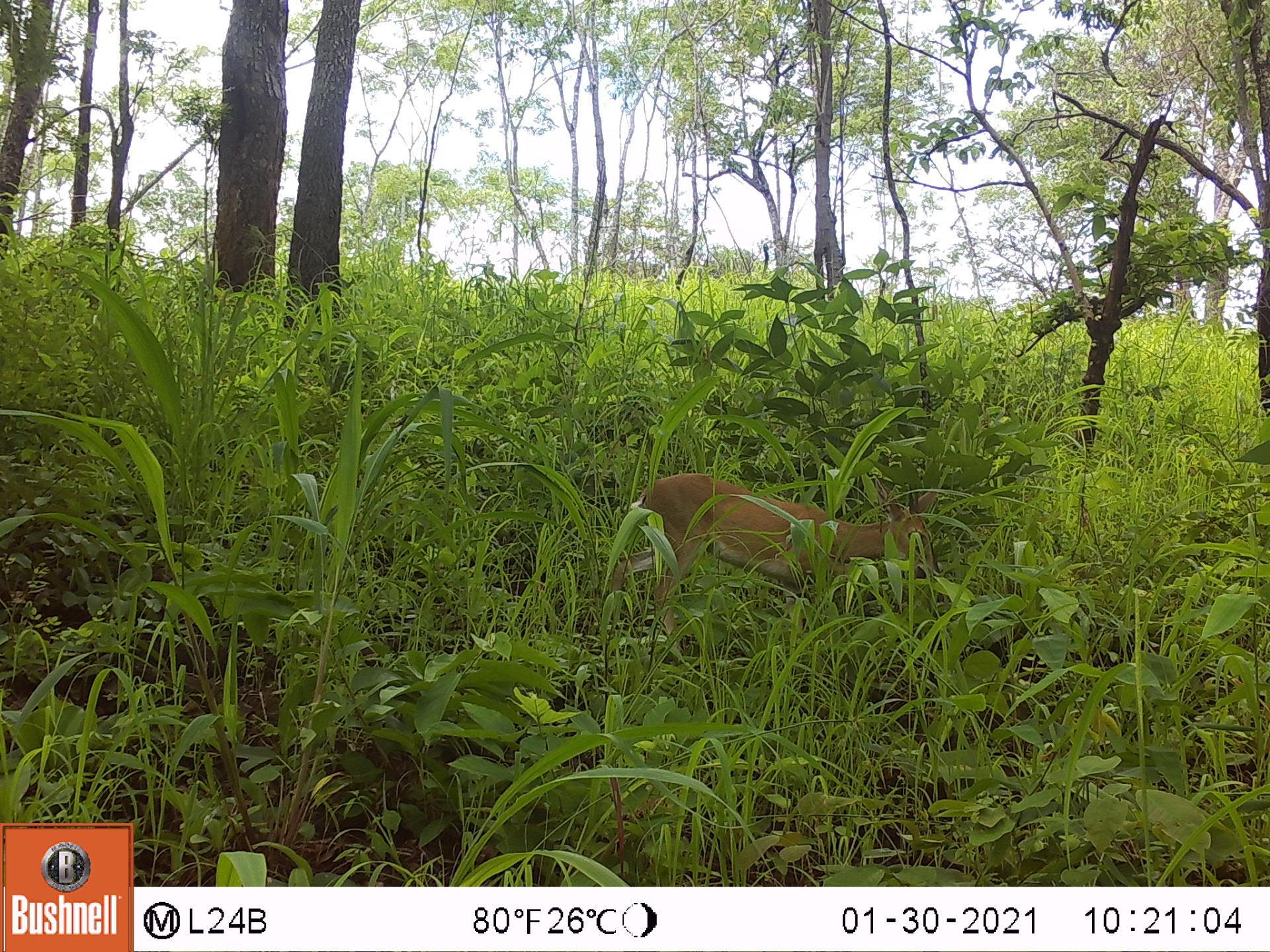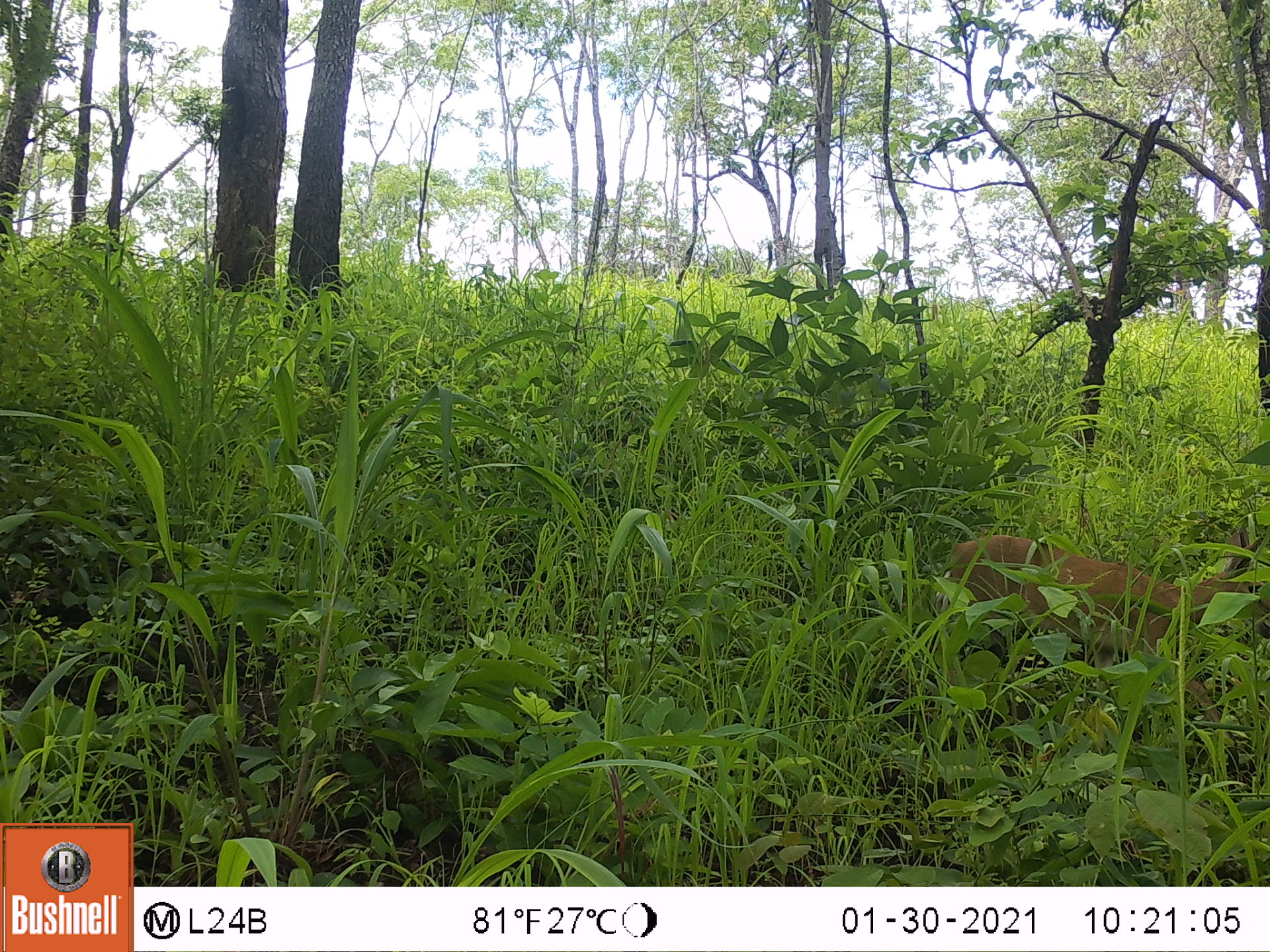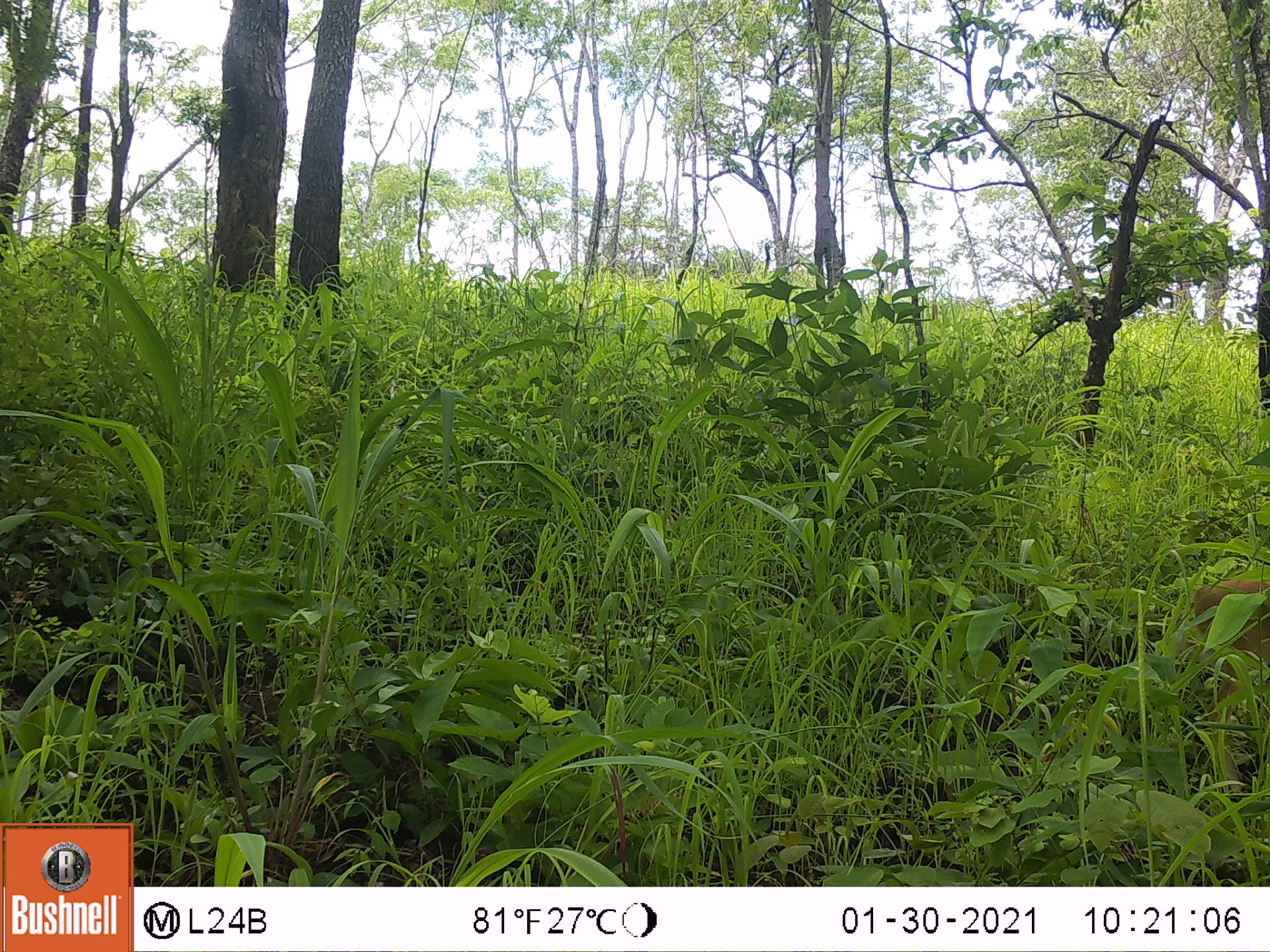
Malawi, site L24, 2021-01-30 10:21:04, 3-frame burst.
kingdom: Animalia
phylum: Chordata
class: Mammalia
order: Artiodactyla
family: Bovidae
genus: Sylvicapra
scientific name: Sylvicapra grimmia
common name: common duiker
Common duiker (Sylvicapra grimmia), count 1.